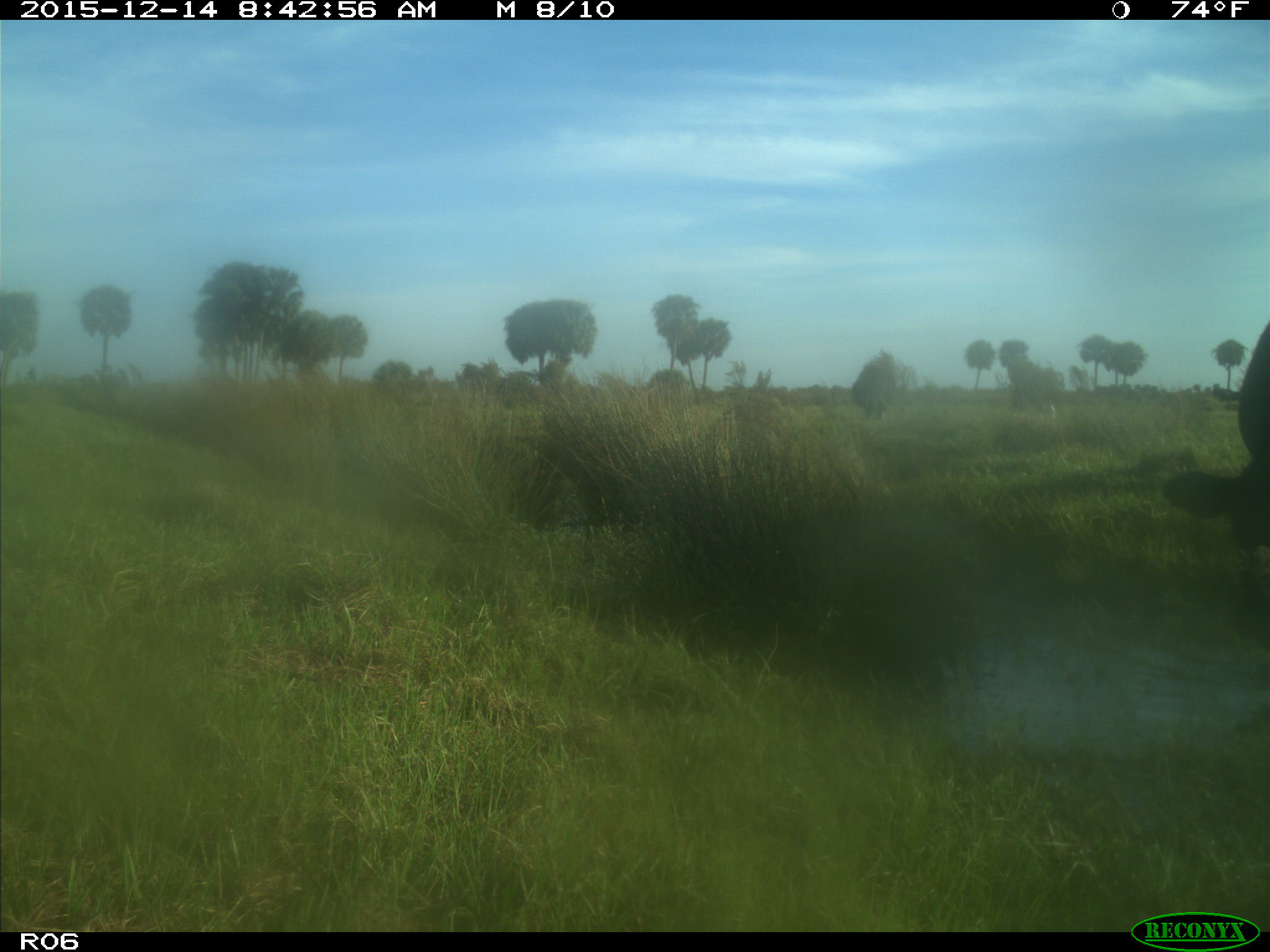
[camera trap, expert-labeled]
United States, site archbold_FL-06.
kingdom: Animalia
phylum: Chordata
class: Mammalia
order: Artiodactyla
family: Bovidae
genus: Bos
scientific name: Bos taurus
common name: domestic cow